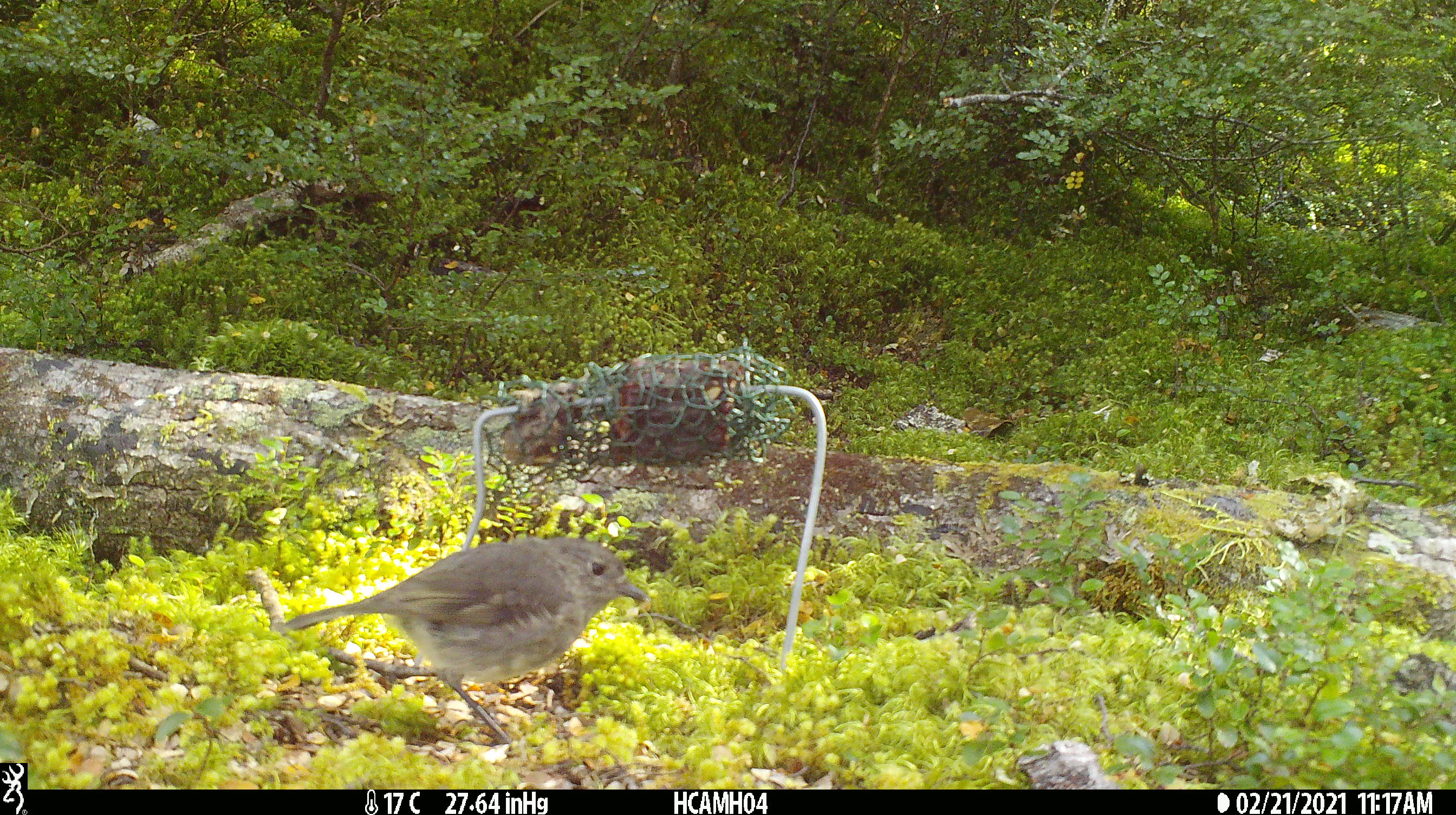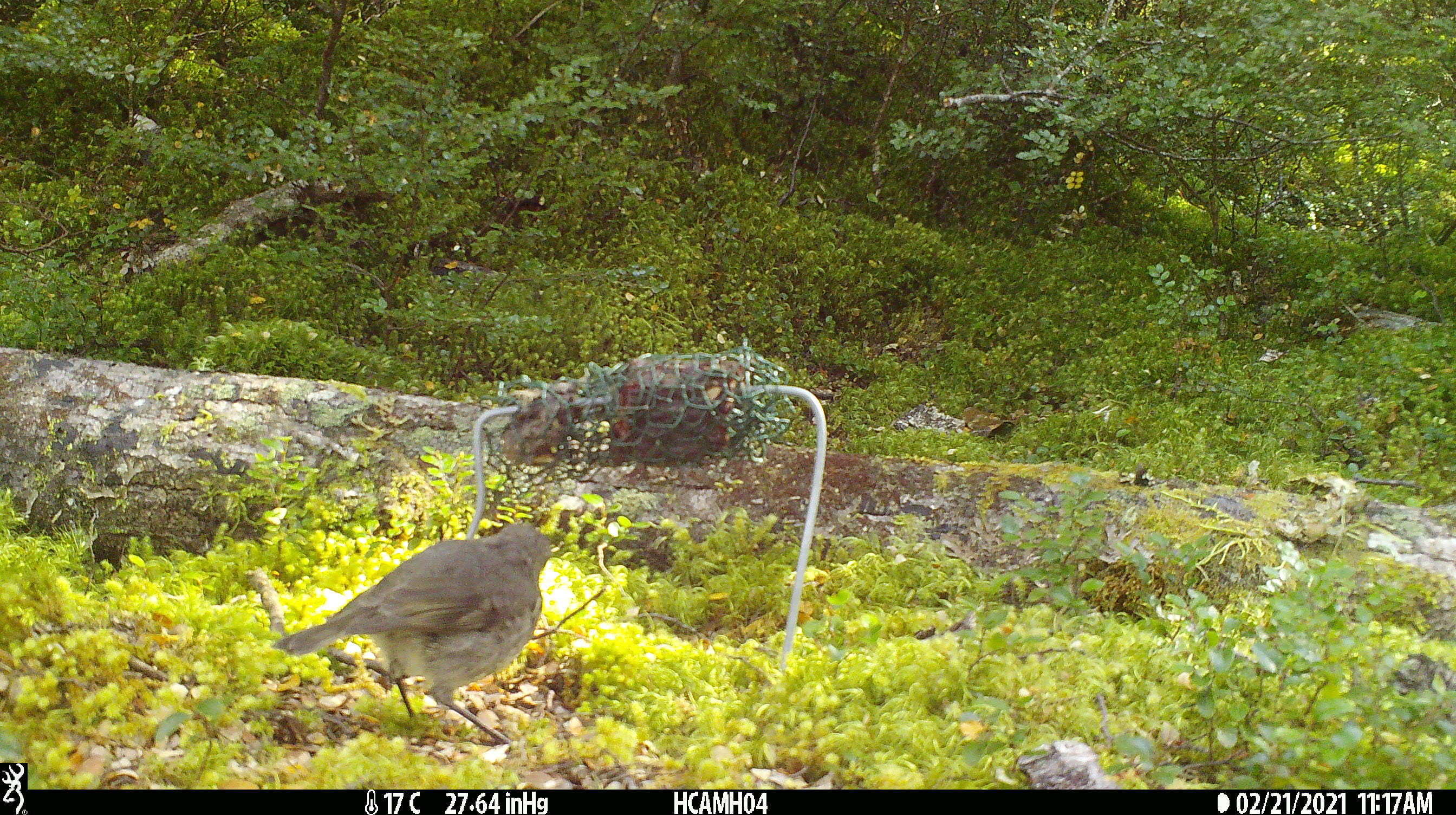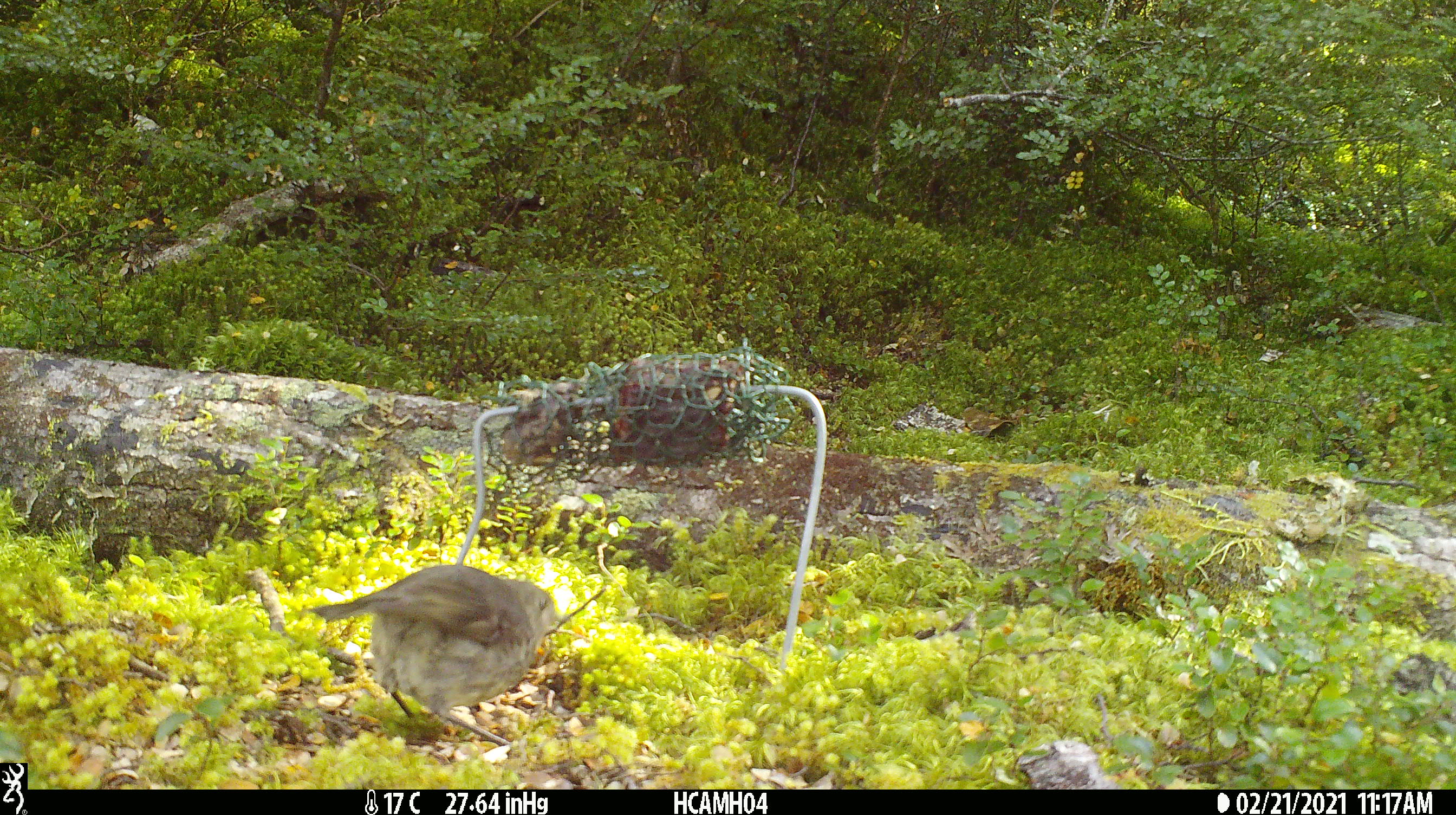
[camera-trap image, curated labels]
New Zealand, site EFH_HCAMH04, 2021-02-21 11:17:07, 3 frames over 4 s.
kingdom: Animalia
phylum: Chordata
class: Aves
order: Passeriformes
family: Petroicidae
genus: Petroica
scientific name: Petroica australis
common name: new zealand robin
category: robin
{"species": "robin (new zealand robin) (Petroica australis)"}